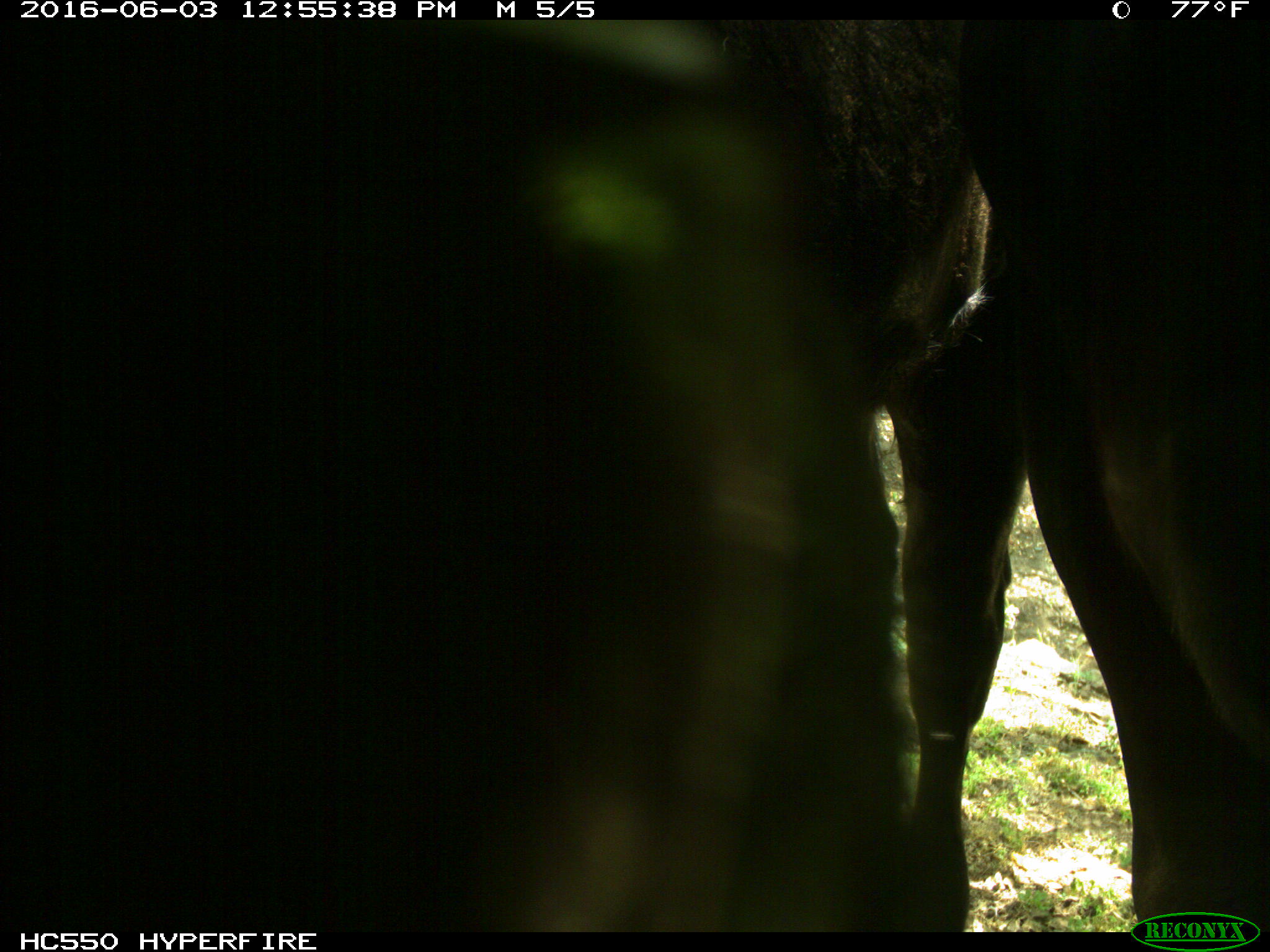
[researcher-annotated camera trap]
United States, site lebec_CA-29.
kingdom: Animalia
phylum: Chordata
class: Mammalia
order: Artiodactyla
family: Bovidae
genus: Bos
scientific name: Bos taurus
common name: domestic cow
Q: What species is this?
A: Bos taurus (domestic cow).